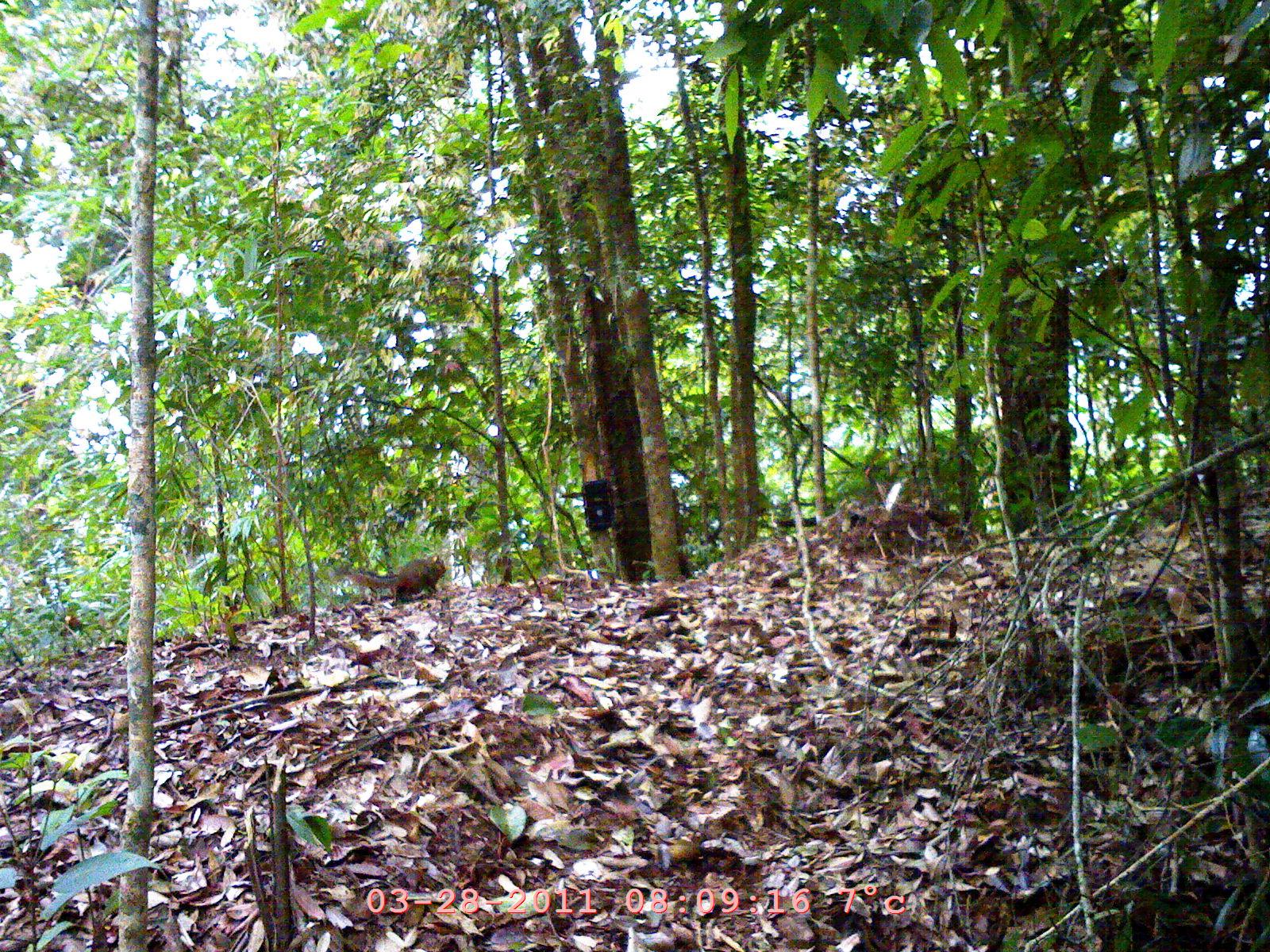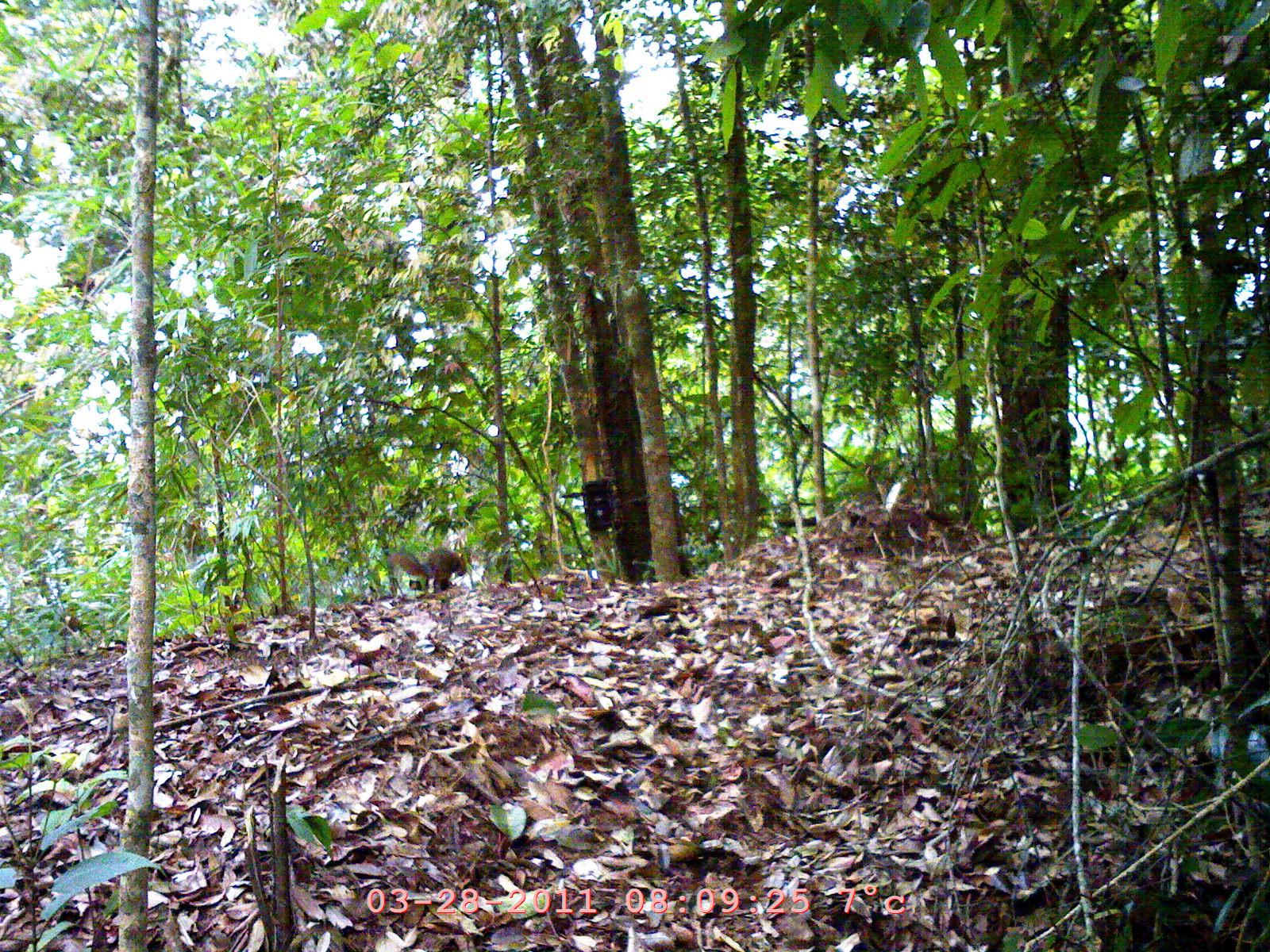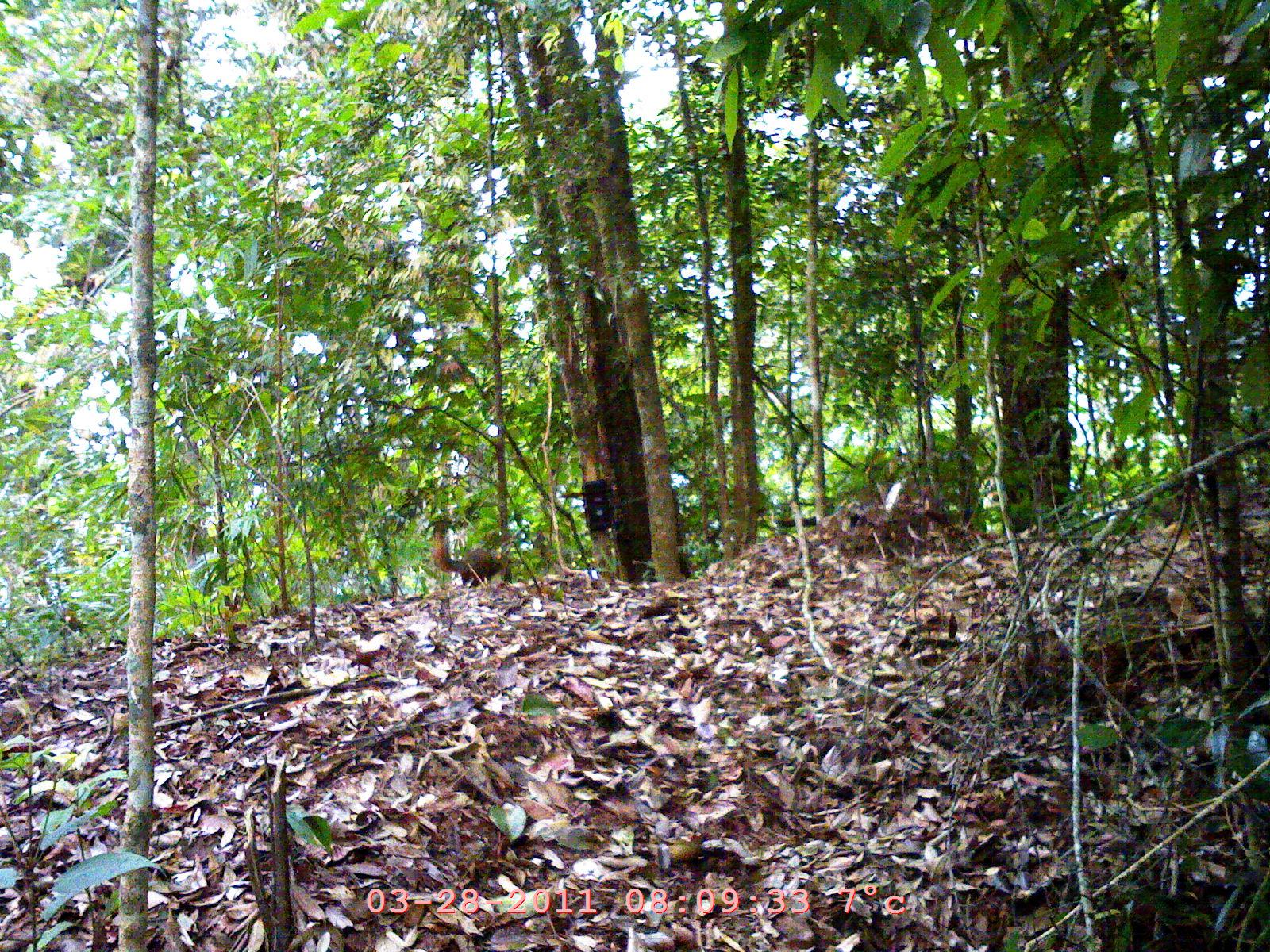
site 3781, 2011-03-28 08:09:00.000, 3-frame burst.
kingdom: Animalia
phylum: Chordata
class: Mammalia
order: Rodentia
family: Sciuridae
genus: Dremomys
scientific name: Dremomys rufigenis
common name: asian red-cheeked squirrel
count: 1